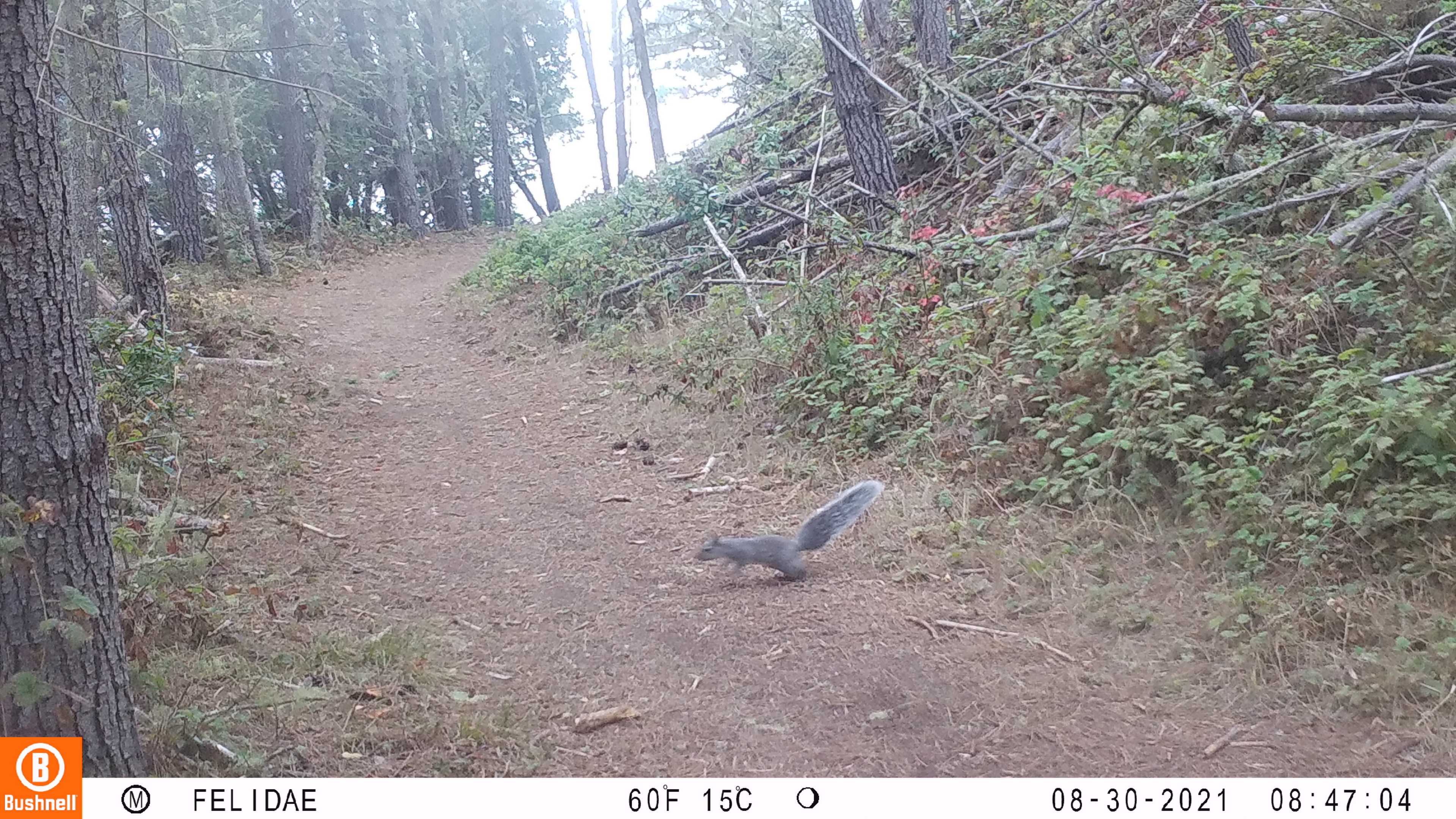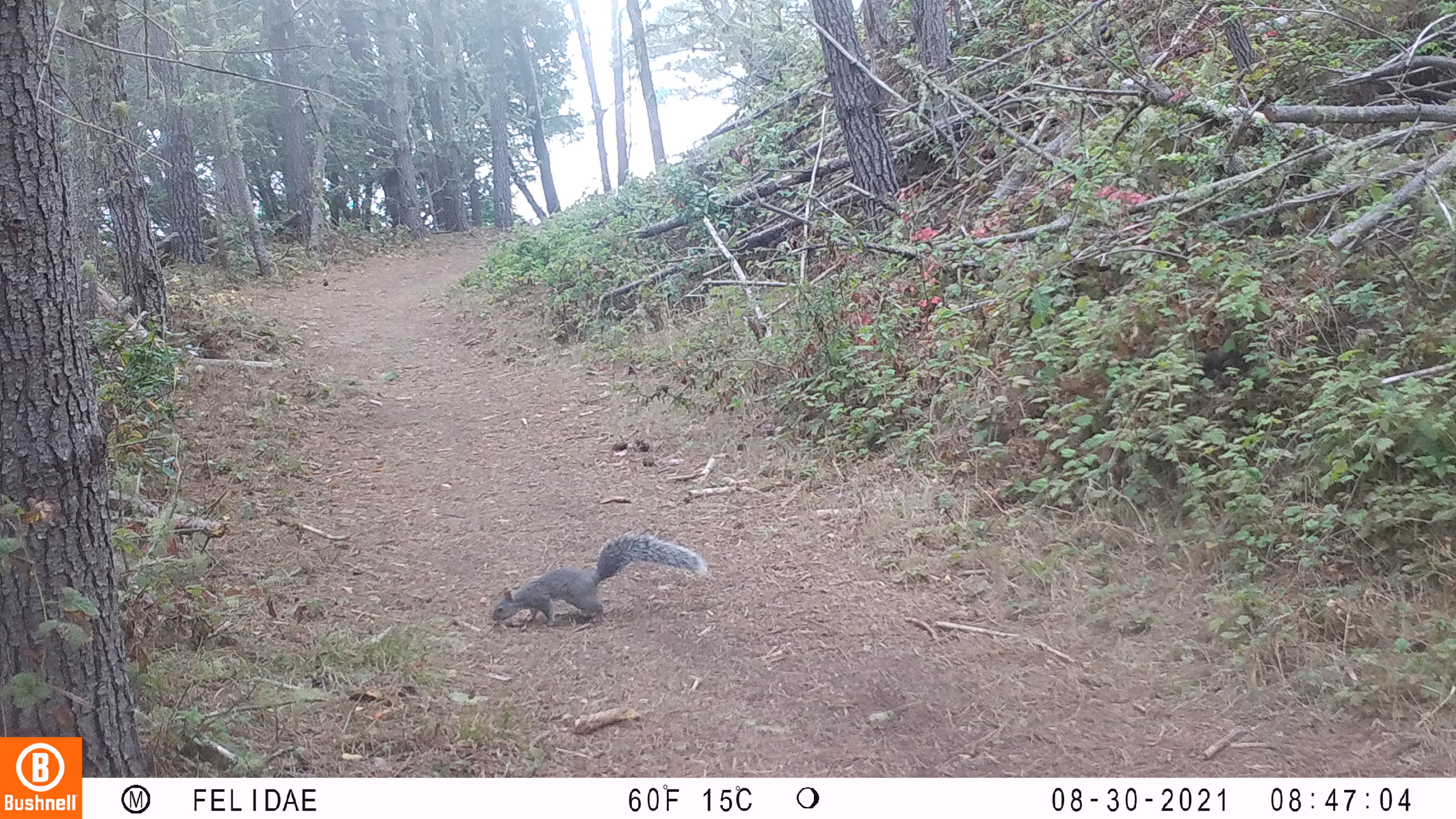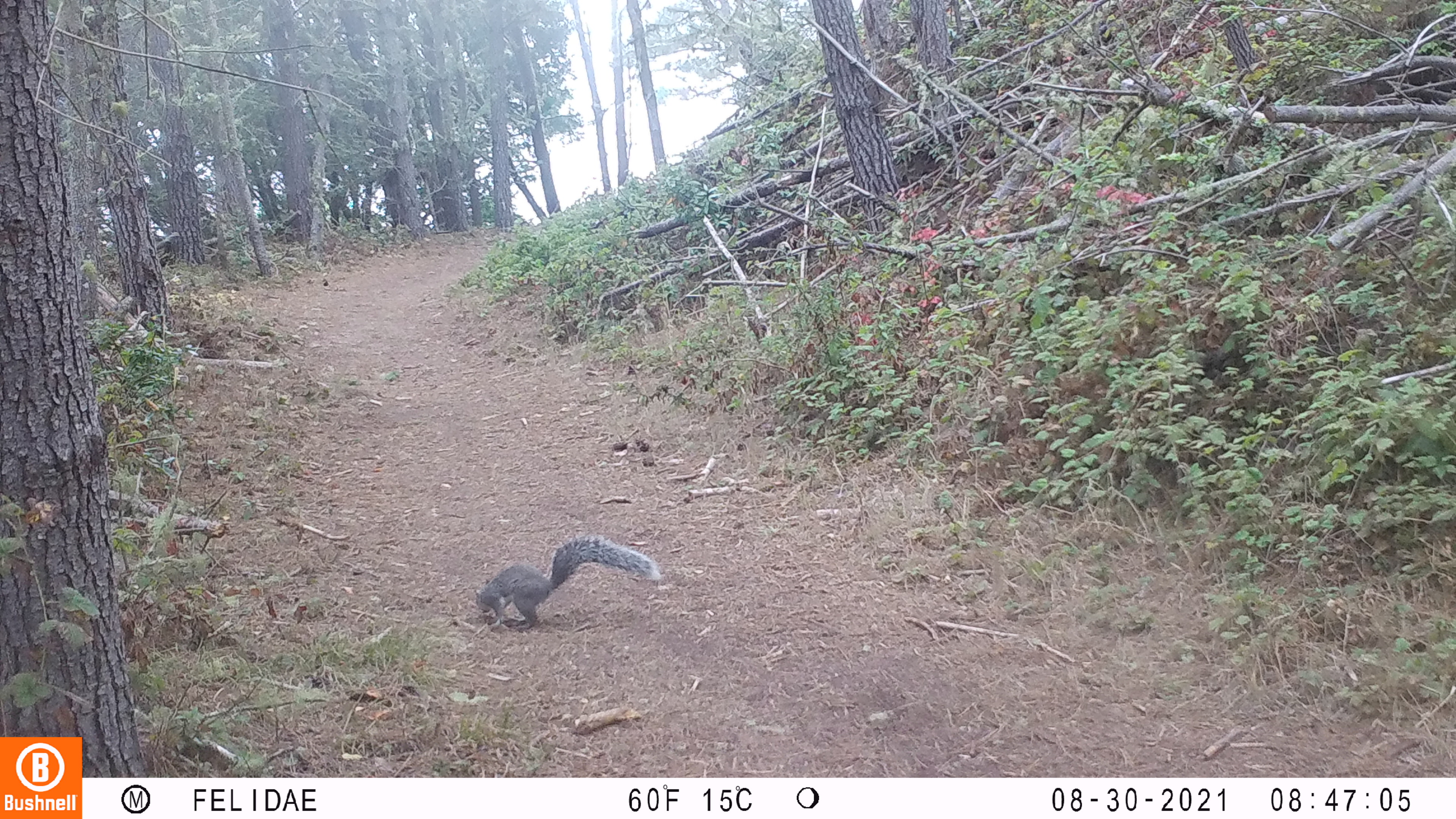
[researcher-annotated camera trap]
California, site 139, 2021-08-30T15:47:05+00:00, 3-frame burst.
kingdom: Animalia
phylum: Chordata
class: Mammalia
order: Rodentia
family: Sciuridae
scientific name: Sciuridae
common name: squirrel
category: unknown squirrel